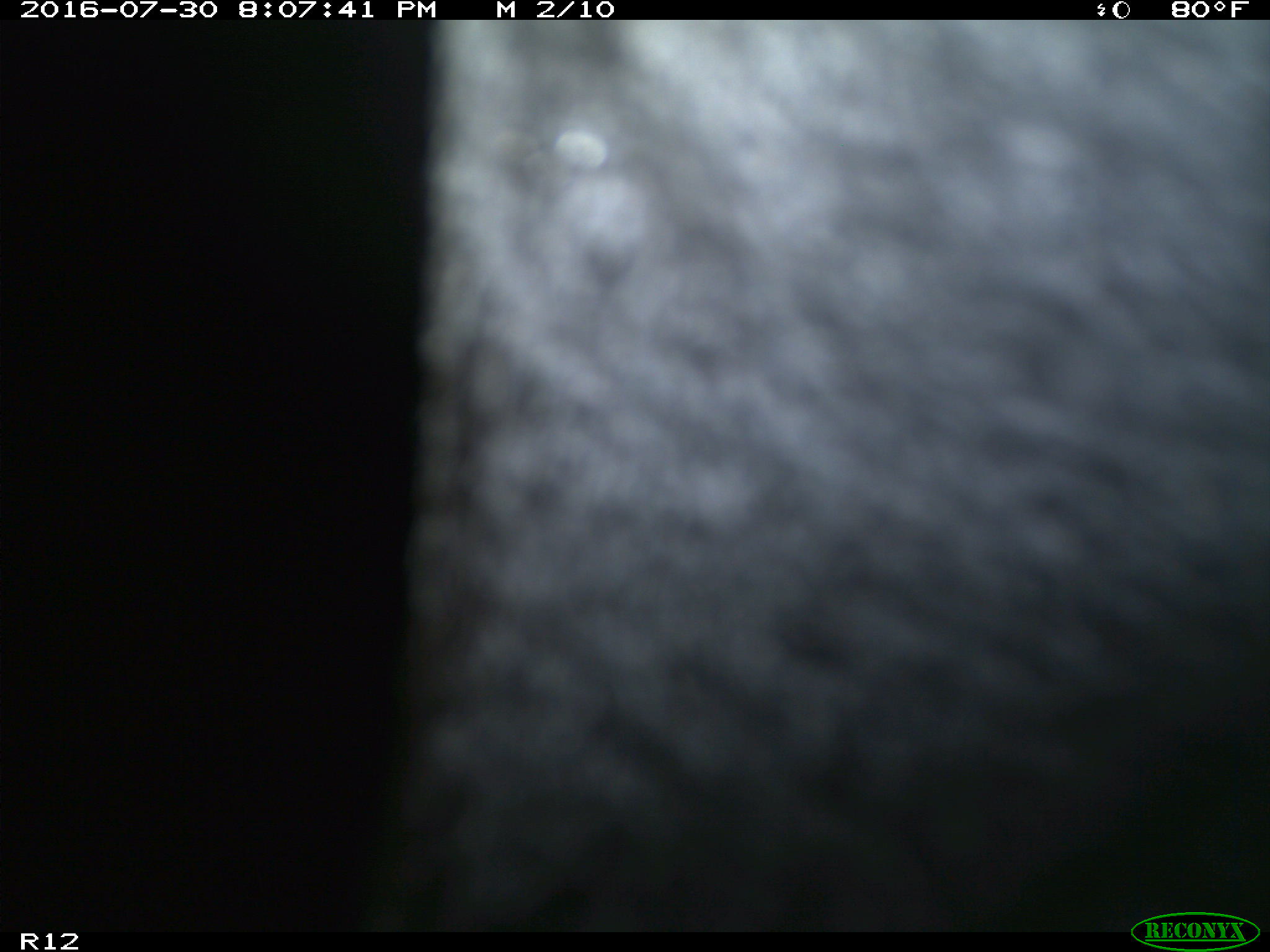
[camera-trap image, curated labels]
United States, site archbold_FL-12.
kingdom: Animalia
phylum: Chordata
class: Mammalia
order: Artiodactyla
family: Bovidae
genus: Bos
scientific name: Bos taurus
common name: domestic cow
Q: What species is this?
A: Bos taurus (domestic cow).